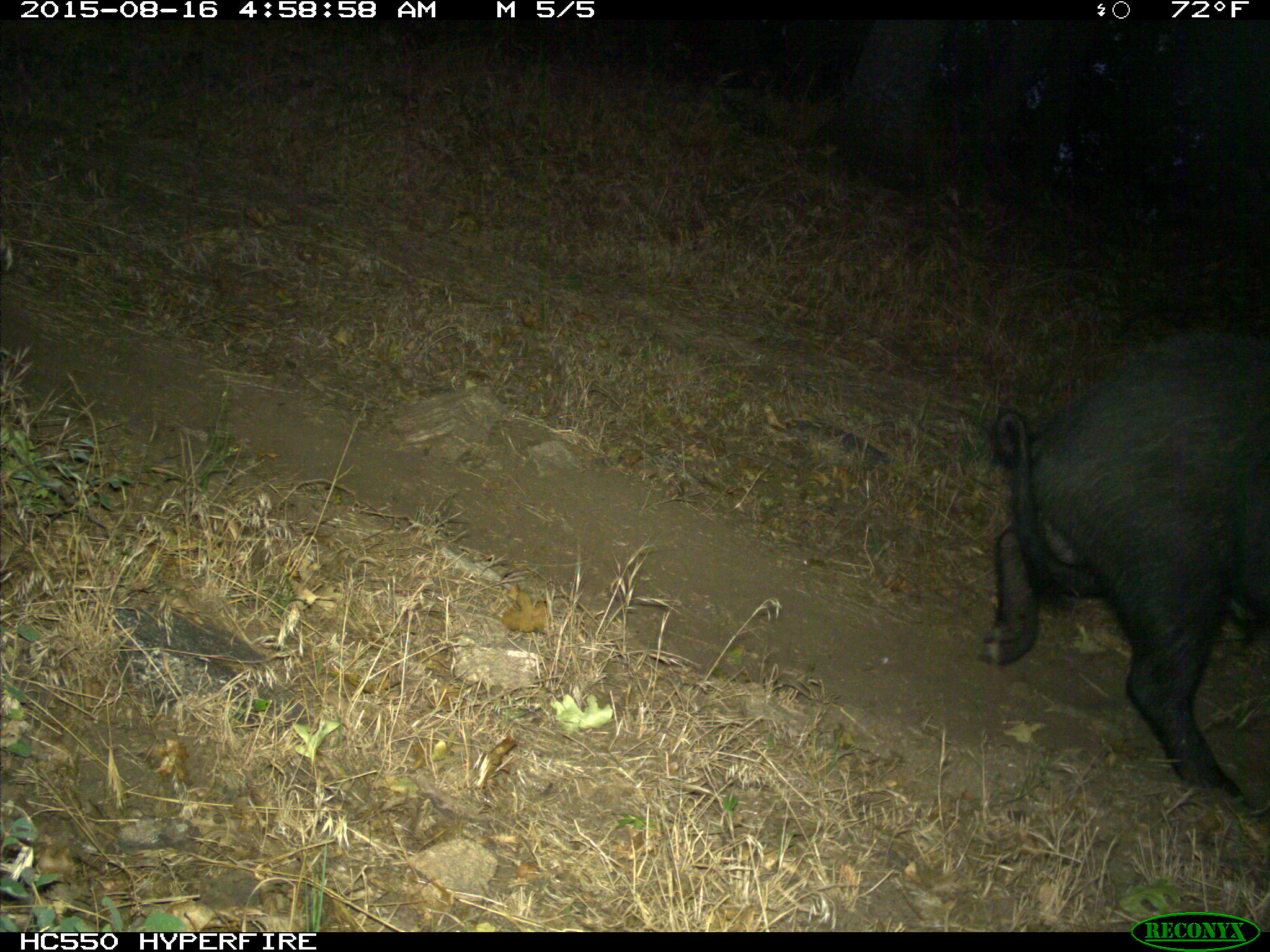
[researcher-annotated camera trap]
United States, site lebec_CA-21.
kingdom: Animalia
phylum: Chordata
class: Mammalia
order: Artiodactyla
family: Suidae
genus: Sus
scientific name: Sus scrofa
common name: wild boar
Sus scrofa (wild boar).